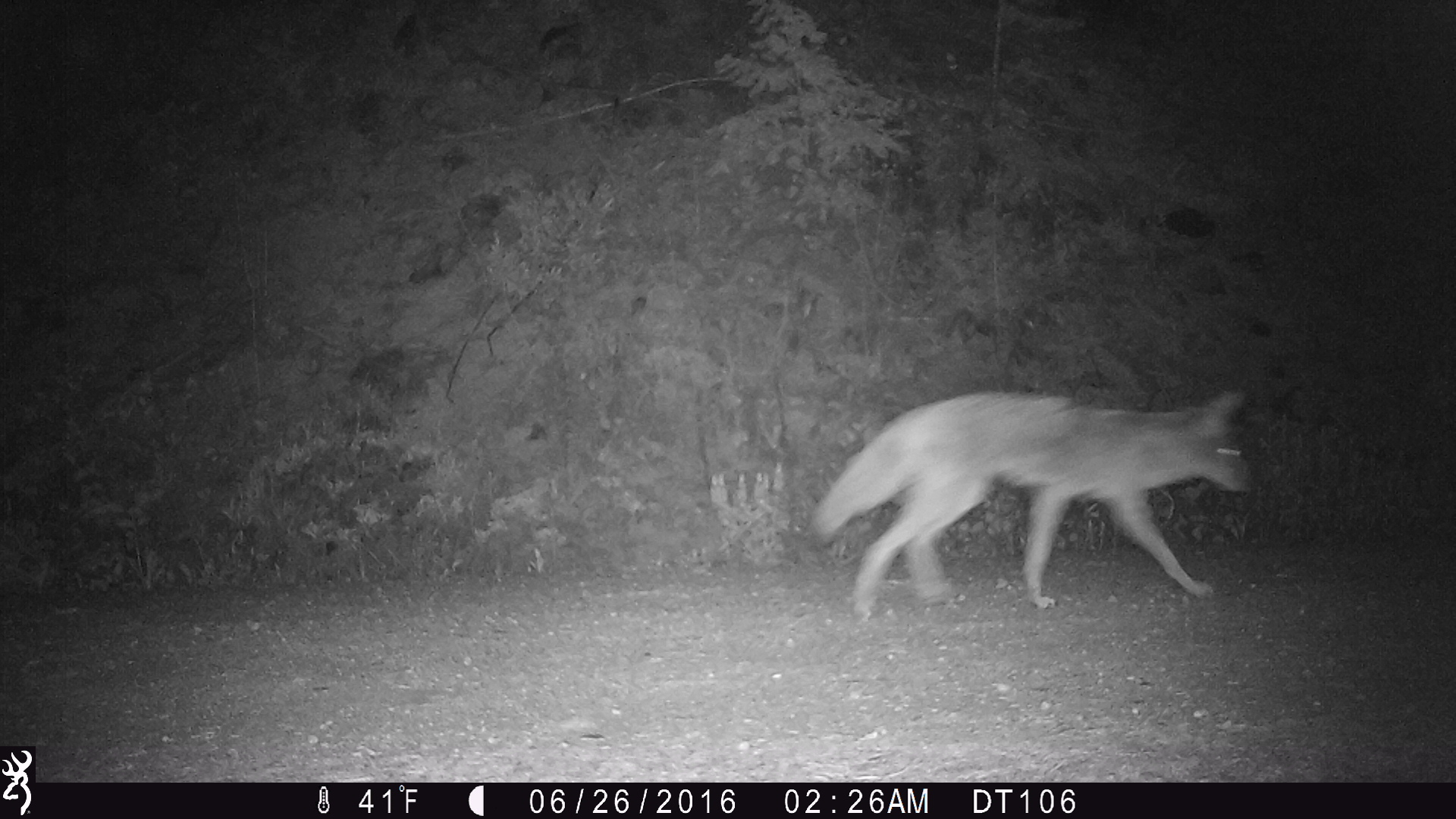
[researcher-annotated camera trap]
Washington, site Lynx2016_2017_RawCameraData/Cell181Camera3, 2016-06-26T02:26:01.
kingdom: Animalia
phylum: Chordata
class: Mammalia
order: Carnivora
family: Canidae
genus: Canis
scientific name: Canis latrans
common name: coyote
Canis latrans (coyote). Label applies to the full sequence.